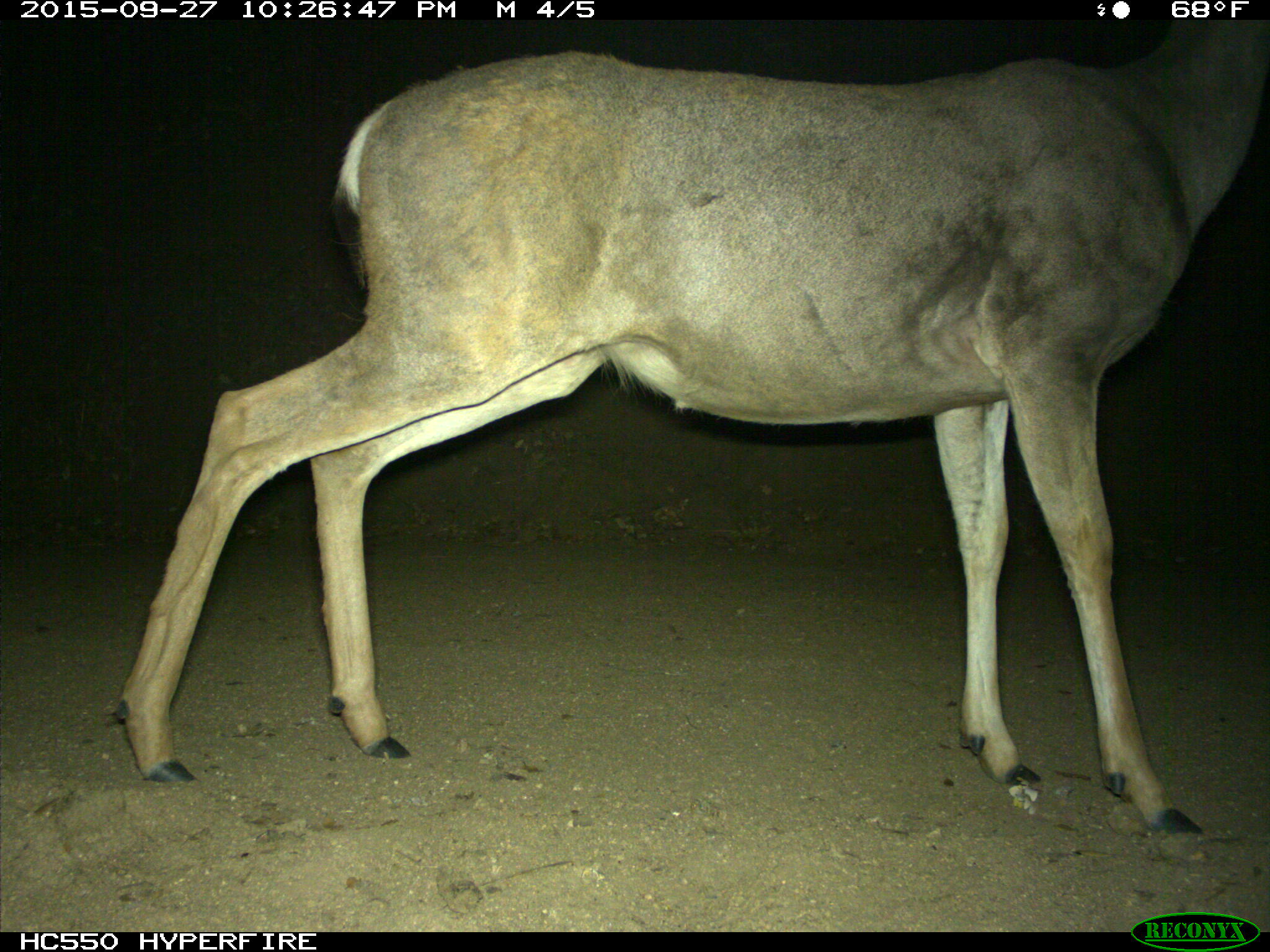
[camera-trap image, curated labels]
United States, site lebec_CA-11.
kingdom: Animalia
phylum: Chordata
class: Mammalia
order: Artiodactyla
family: Cervidae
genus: Odocoileus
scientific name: Odocoileus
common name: deer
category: unidentified deer